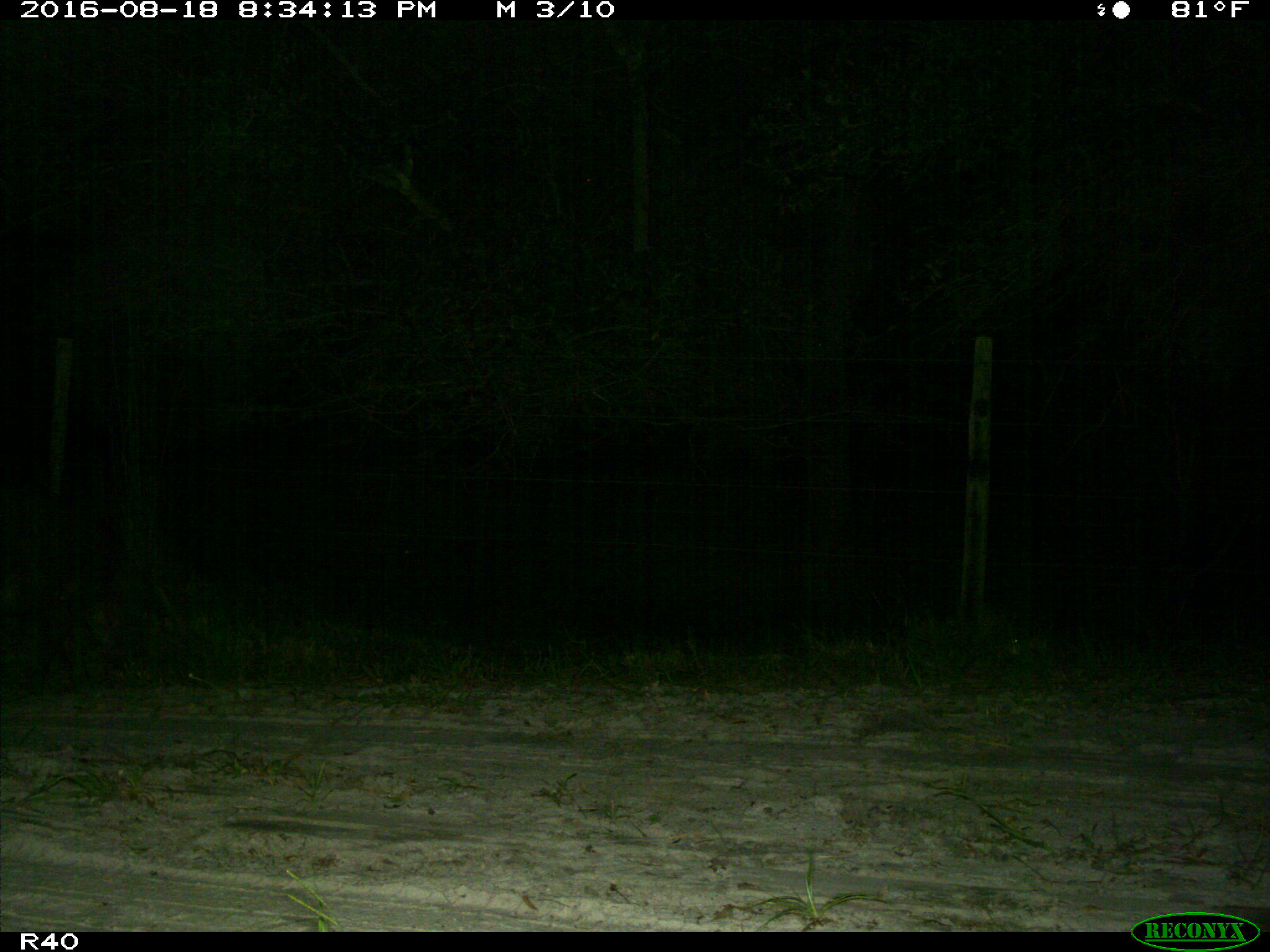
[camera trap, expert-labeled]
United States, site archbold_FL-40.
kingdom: Animalia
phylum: Chordata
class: Mammalia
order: Artiodactyla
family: Suidae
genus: Sus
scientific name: Sus scrofa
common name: wild boar